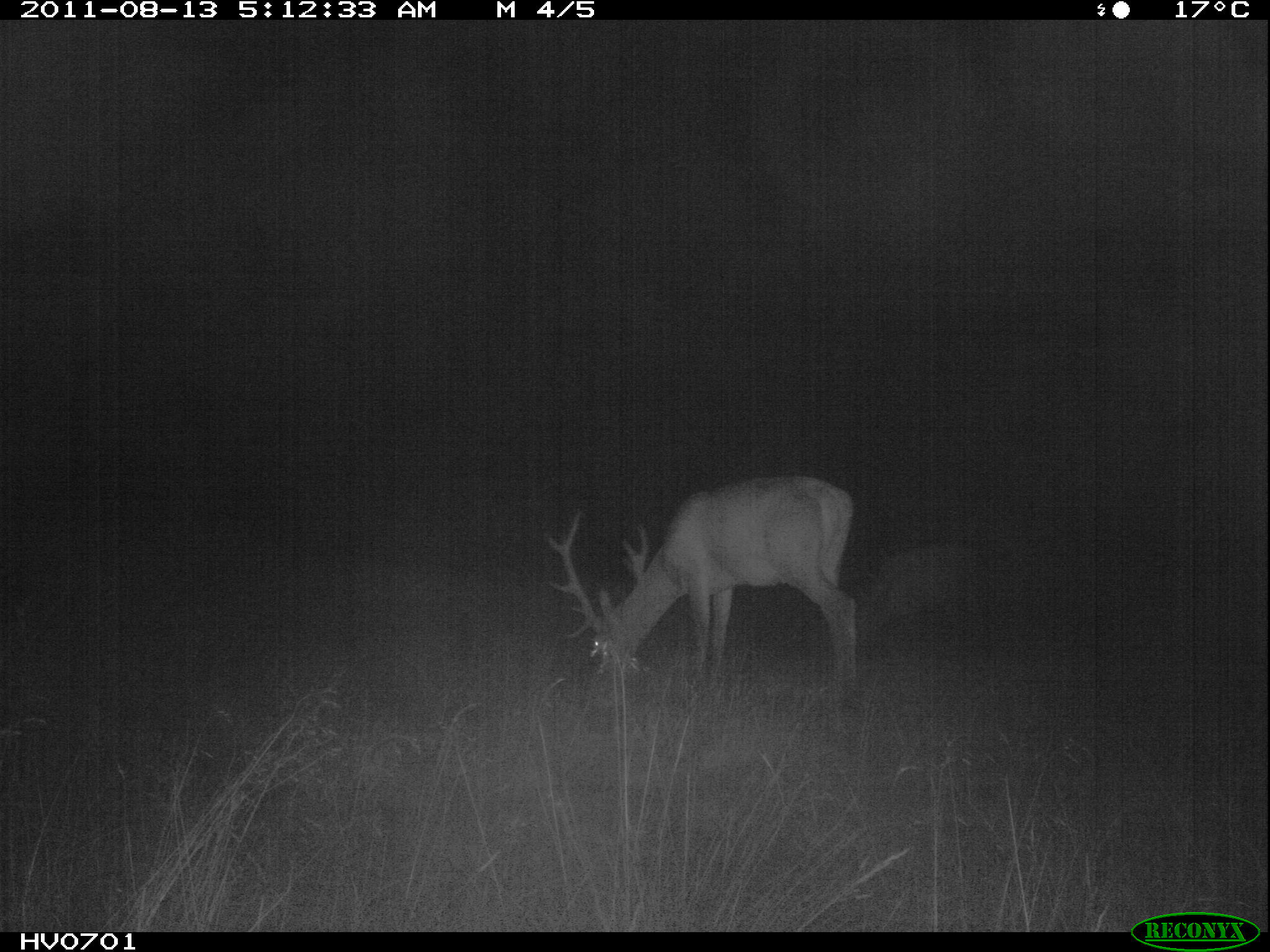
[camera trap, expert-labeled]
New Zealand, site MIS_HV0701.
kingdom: Animalia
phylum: Chordata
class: Mammalia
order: Artiodactyla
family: Cervidae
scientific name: Cervidae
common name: deer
Deer (Cervidae).